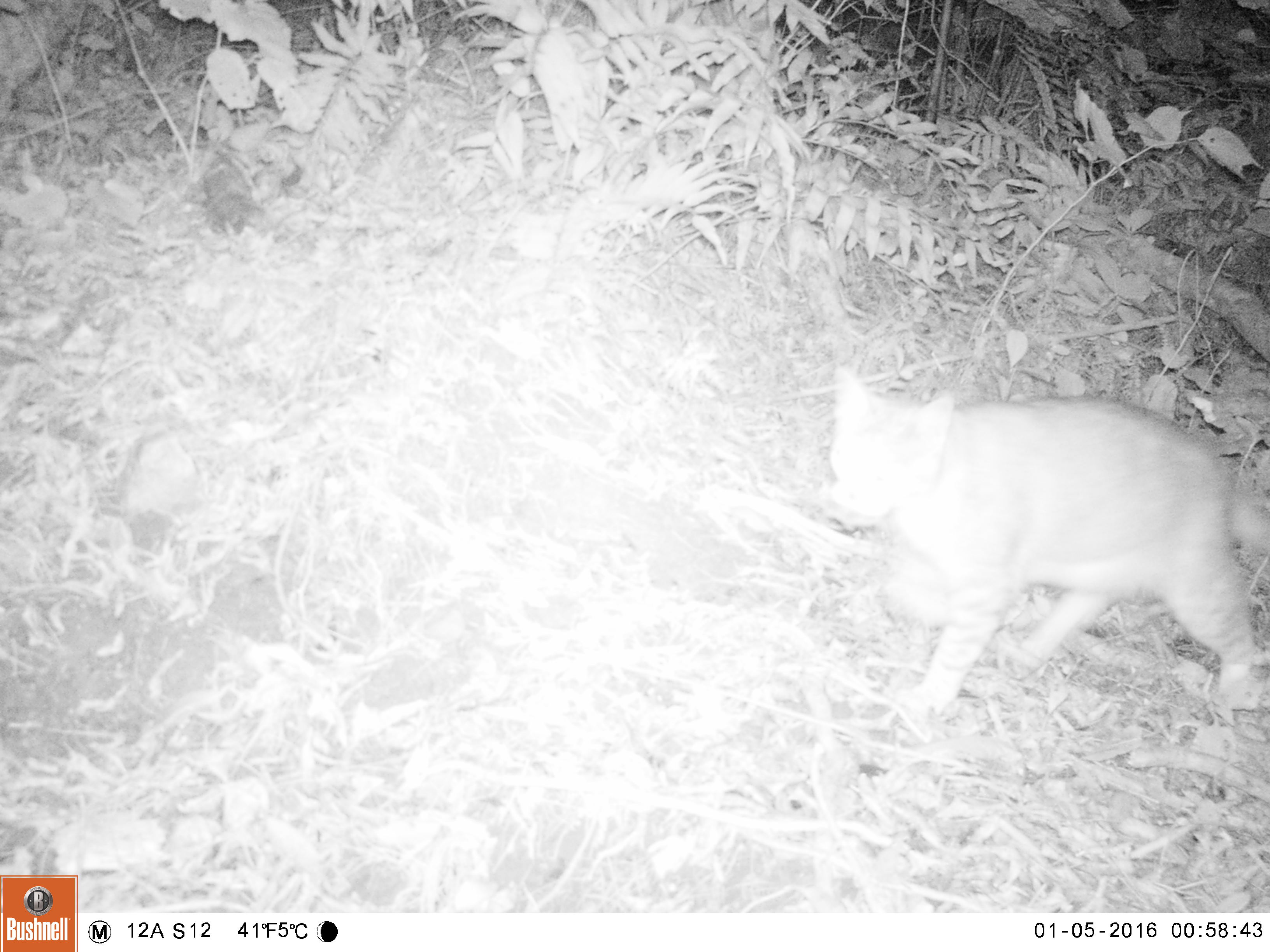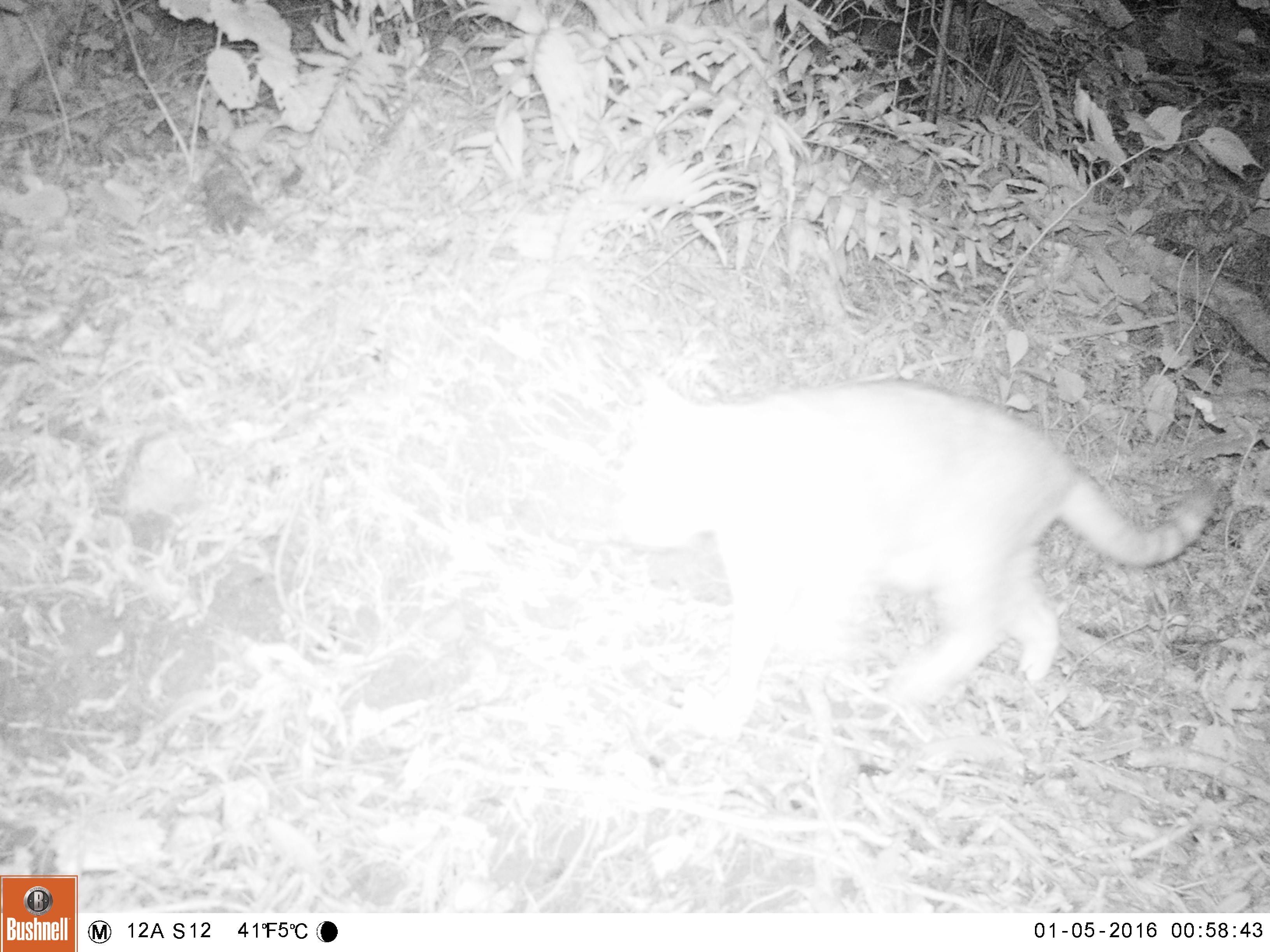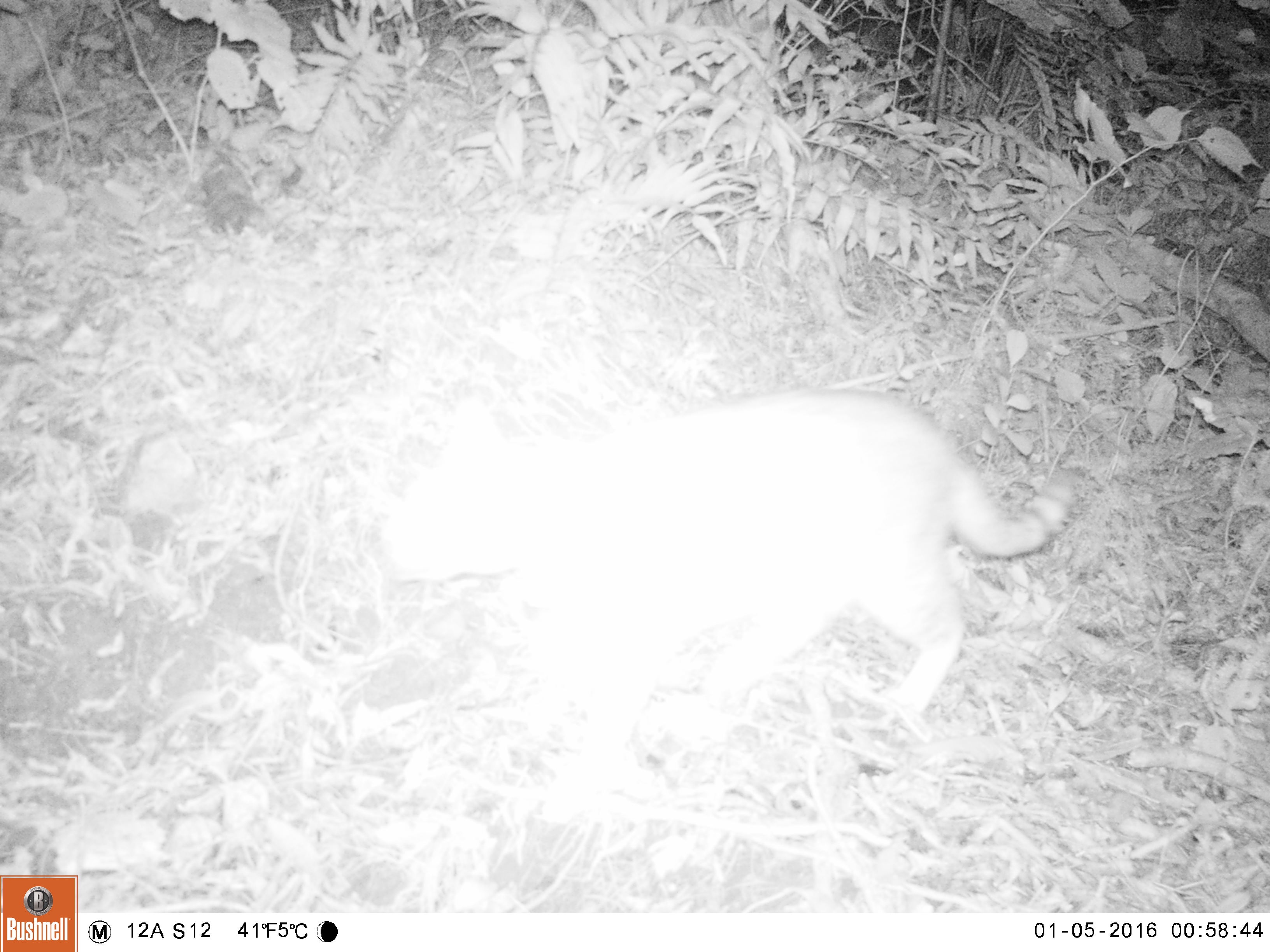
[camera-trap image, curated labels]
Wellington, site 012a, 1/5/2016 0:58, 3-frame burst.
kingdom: Animalia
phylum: Chordata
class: Mammalia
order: Carnivora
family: Felidae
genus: Felis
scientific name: Felis catus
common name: cat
Cat (Felis catus).